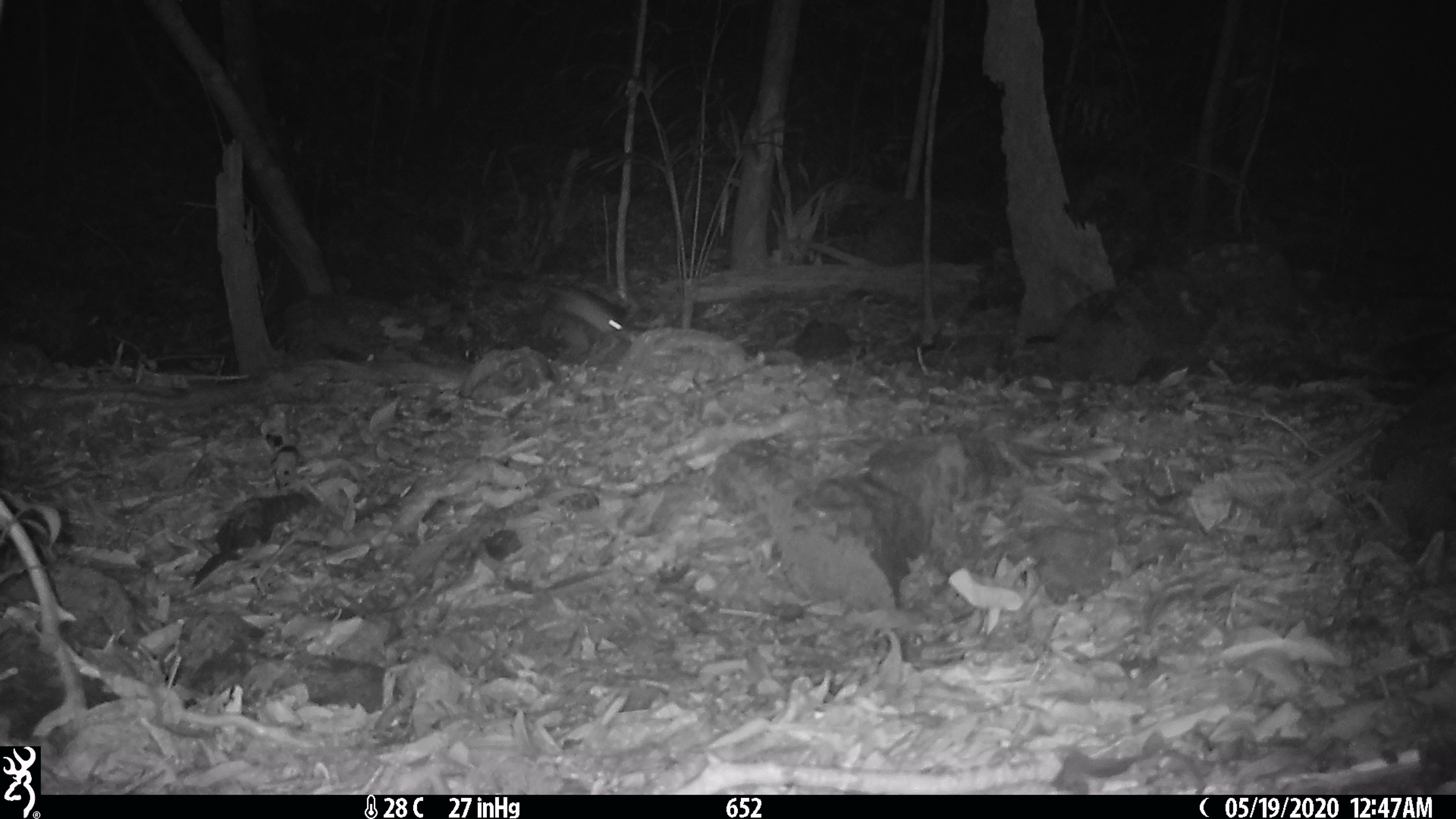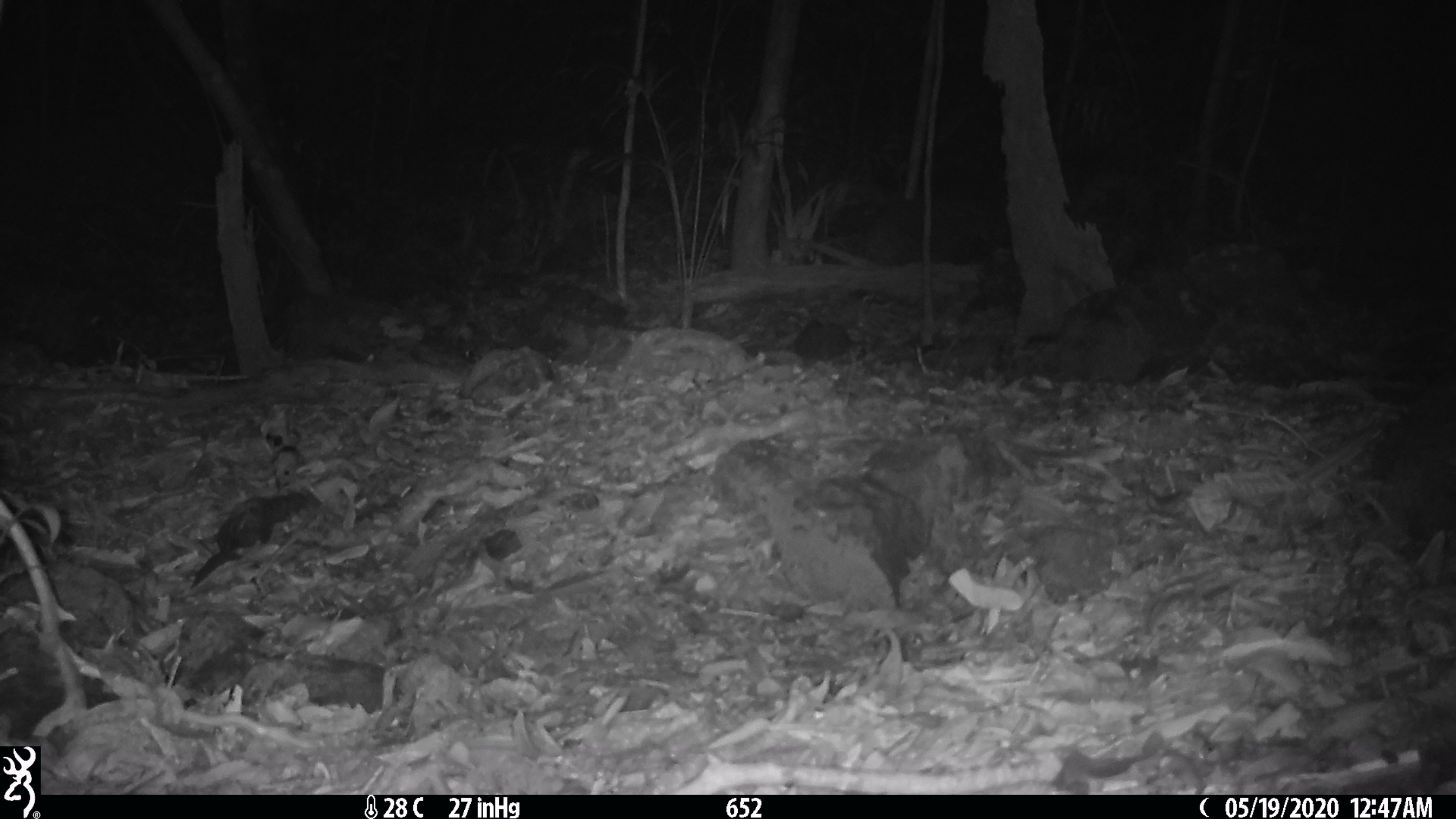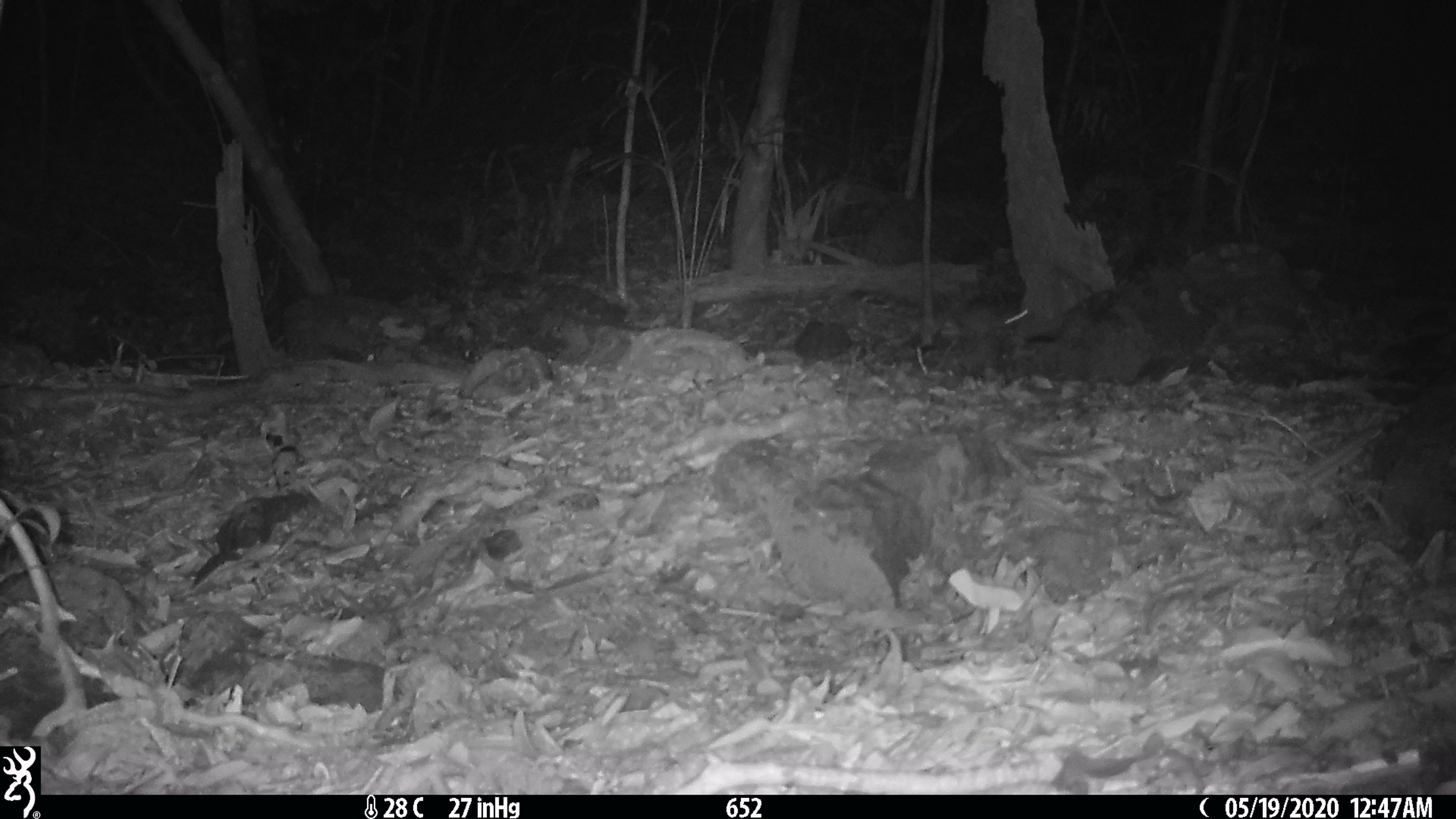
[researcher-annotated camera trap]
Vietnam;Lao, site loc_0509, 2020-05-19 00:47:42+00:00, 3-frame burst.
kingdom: Animalia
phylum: Chordata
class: Mammalia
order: Rodentia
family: Muridae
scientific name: Muridae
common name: old-world mice and rats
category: unidentified murid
Unidentified murid (old-world mice and rats) (Muridae). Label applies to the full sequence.